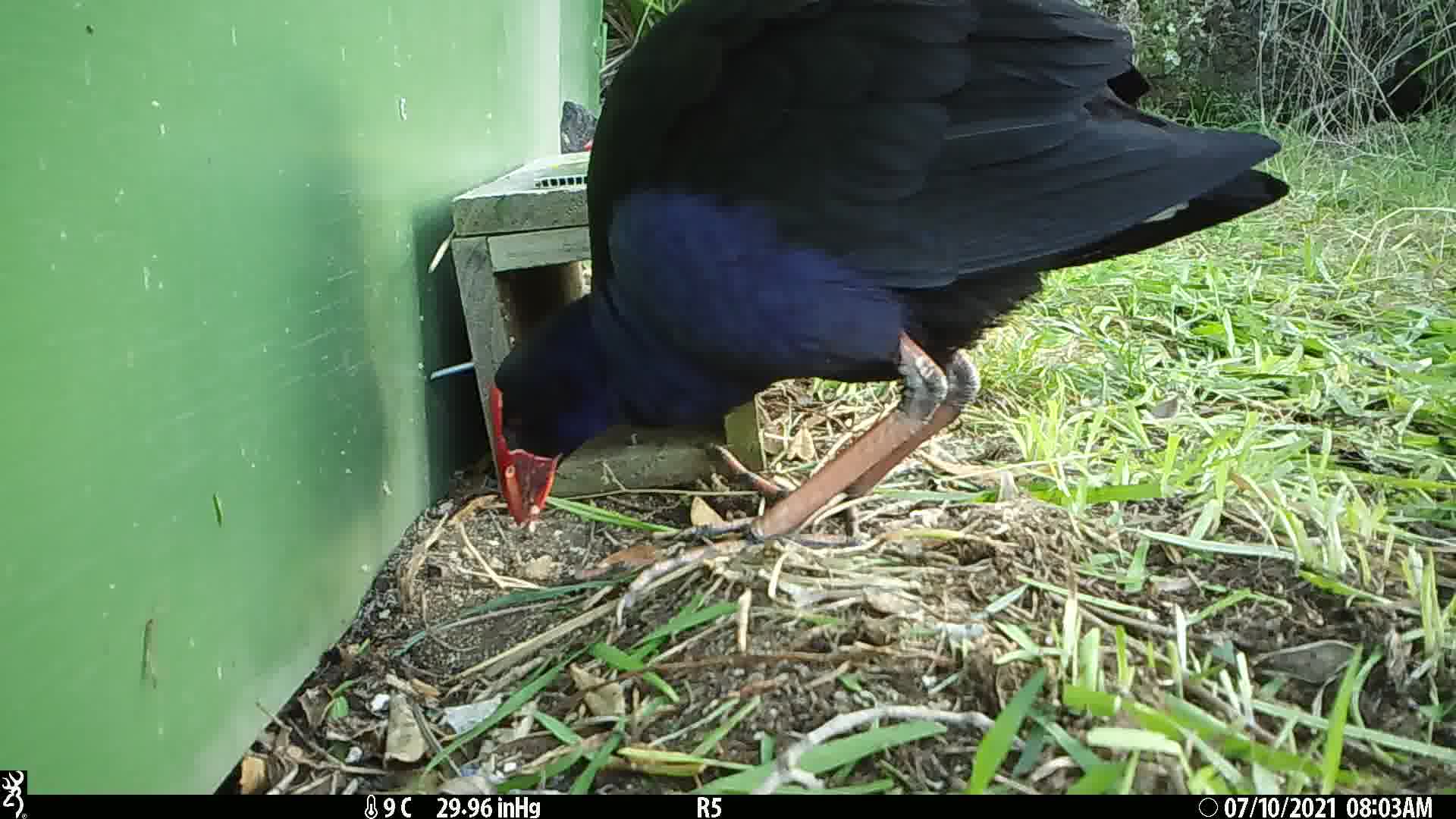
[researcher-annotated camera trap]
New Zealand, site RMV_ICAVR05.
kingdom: Animalia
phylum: Chordata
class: Aves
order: Gruiformes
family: Rallidae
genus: Porphyrio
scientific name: Porphyrio melanotus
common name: australasian swamphen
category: pukeko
Pukeko (australasian swamphen) (Porphyrio melanotus).